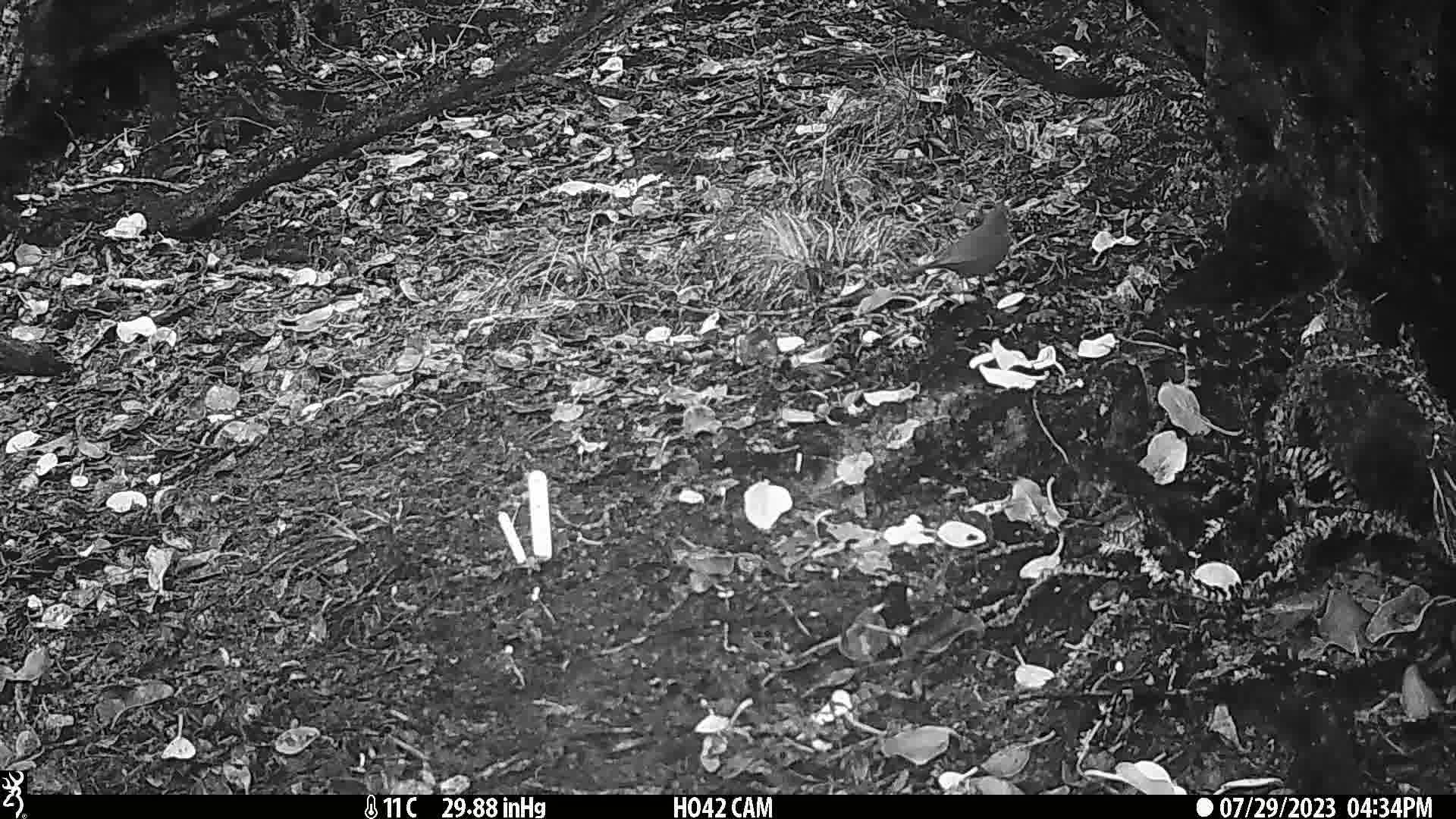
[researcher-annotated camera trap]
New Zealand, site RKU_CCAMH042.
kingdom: Animalia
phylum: Chordata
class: Aves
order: Passeriformes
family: Turdidae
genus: Turdus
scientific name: Turdus merula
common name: eurasian blackbird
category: blackbird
Blackbird (eurasian blackbird) (Turdus merula).